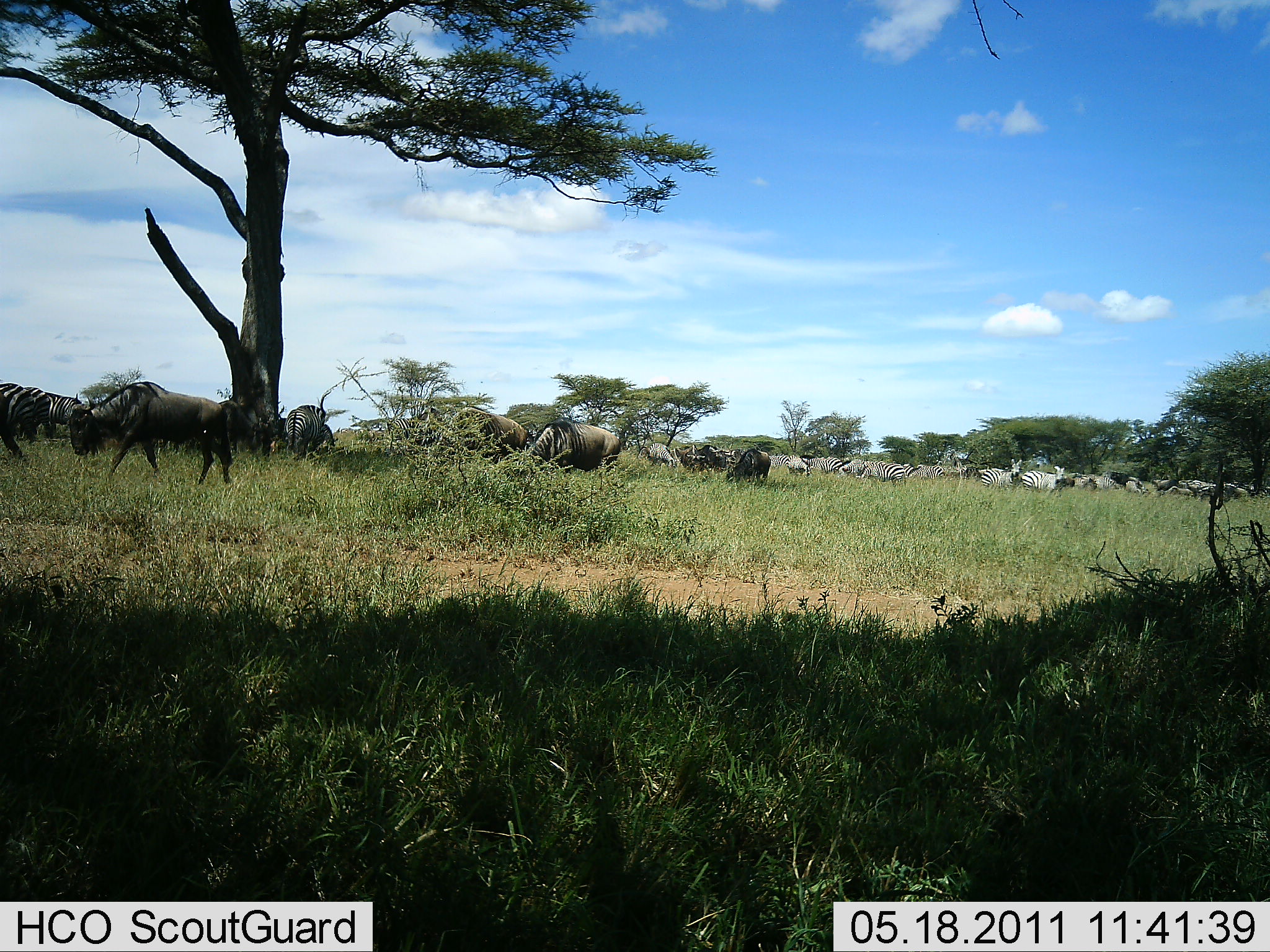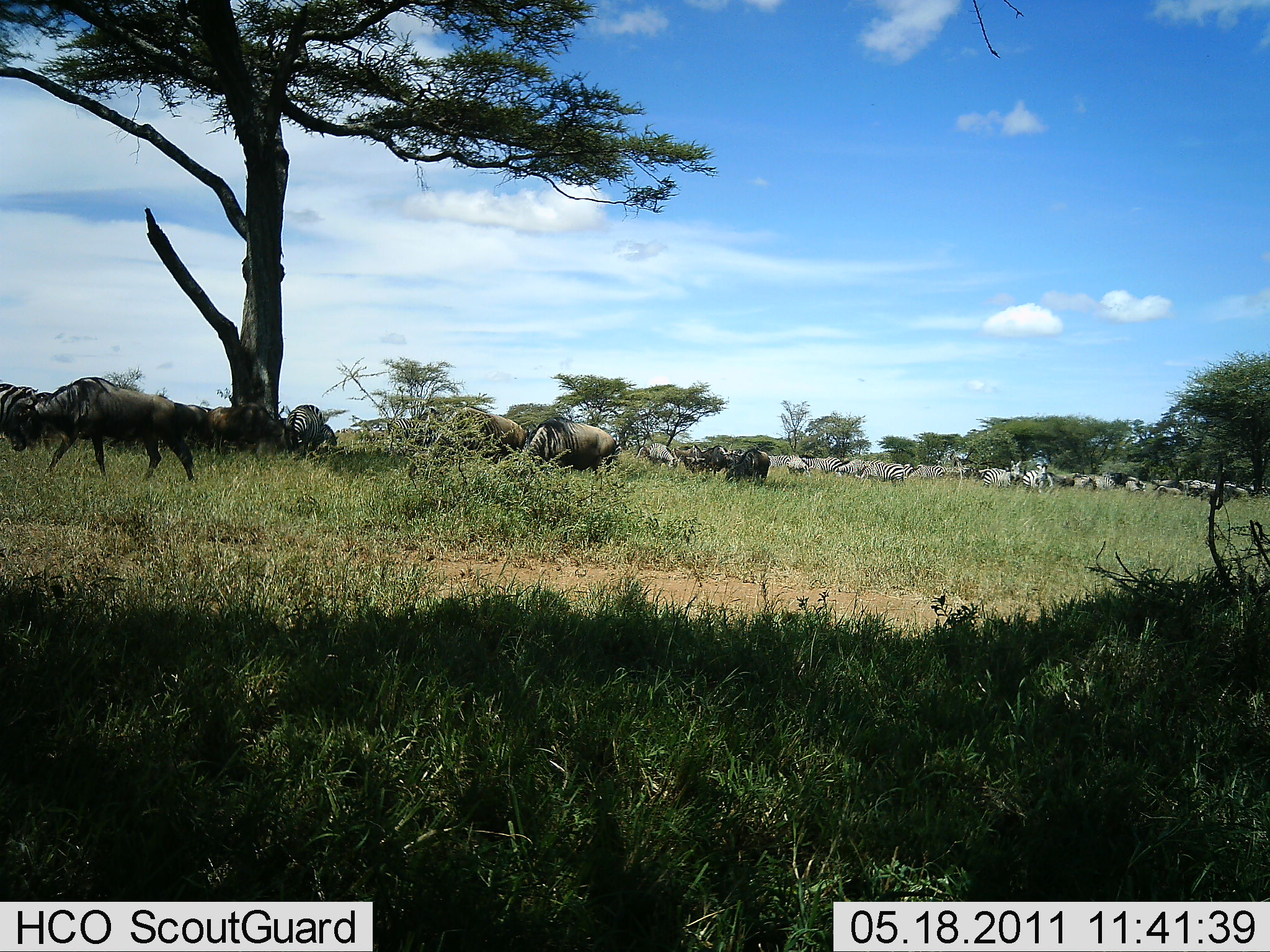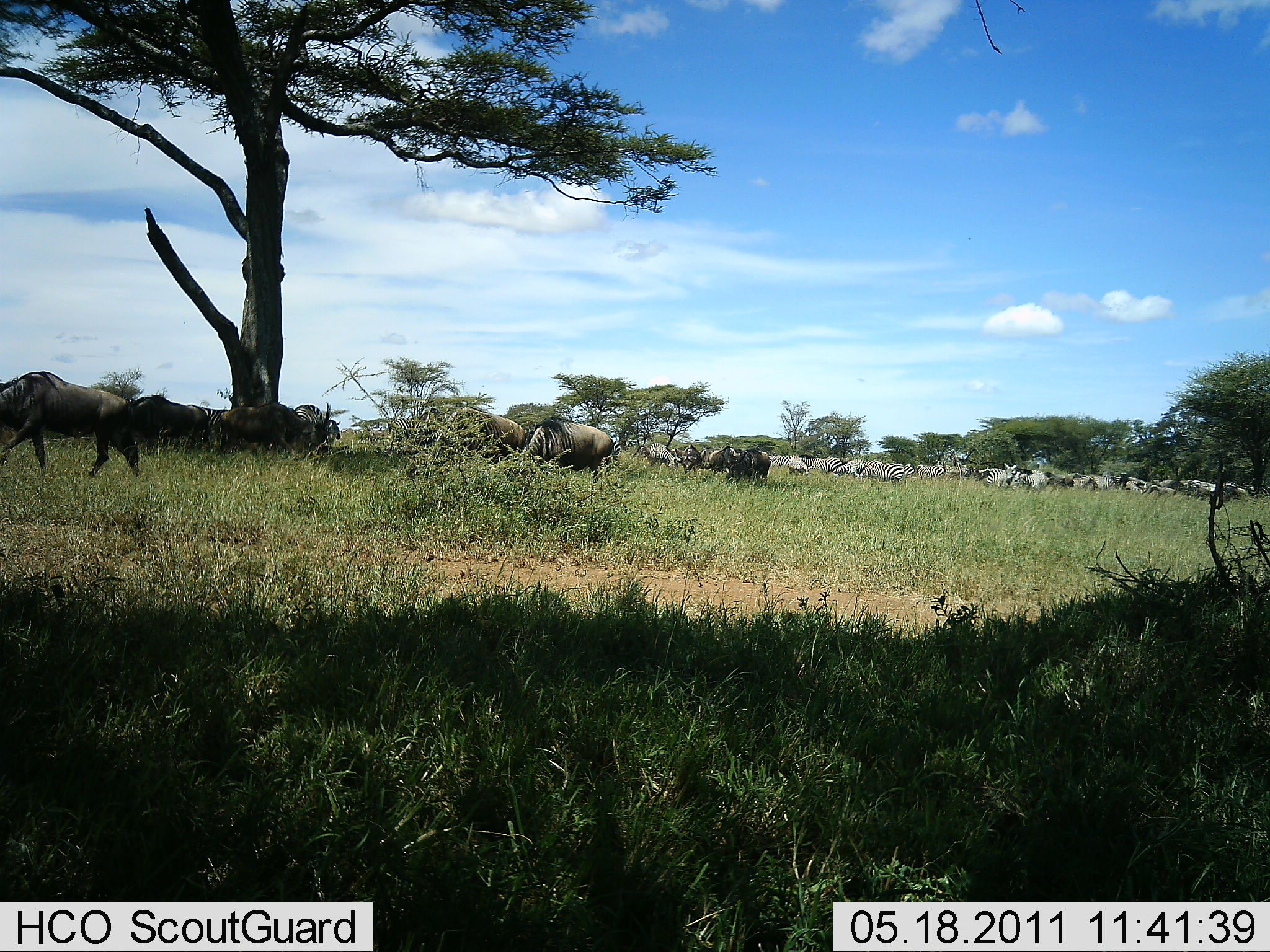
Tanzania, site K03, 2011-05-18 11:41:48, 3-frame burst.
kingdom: Animalia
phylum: Chordata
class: Mammalia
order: Artiodactyla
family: Bovidae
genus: Connochaetes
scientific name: Connochaetes taurinus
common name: blue wildebeest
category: wildebeest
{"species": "wildebeest (blue wildebeest) (Connochaetes taurinus)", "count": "7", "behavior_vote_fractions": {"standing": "58%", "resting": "0%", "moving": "75%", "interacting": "8%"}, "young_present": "0%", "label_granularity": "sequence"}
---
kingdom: Animalia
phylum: Chordata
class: Mammalia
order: Perissodactyla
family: Equidae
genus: Equus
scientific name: Equus quagga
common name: plains zebra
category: zebra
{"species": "zebra (plains zebra) (Equus quagga)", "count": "11-50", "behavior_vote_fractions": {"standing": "91%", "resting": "0%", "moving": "55%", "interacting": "0%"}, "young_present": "0%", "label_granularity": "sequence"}